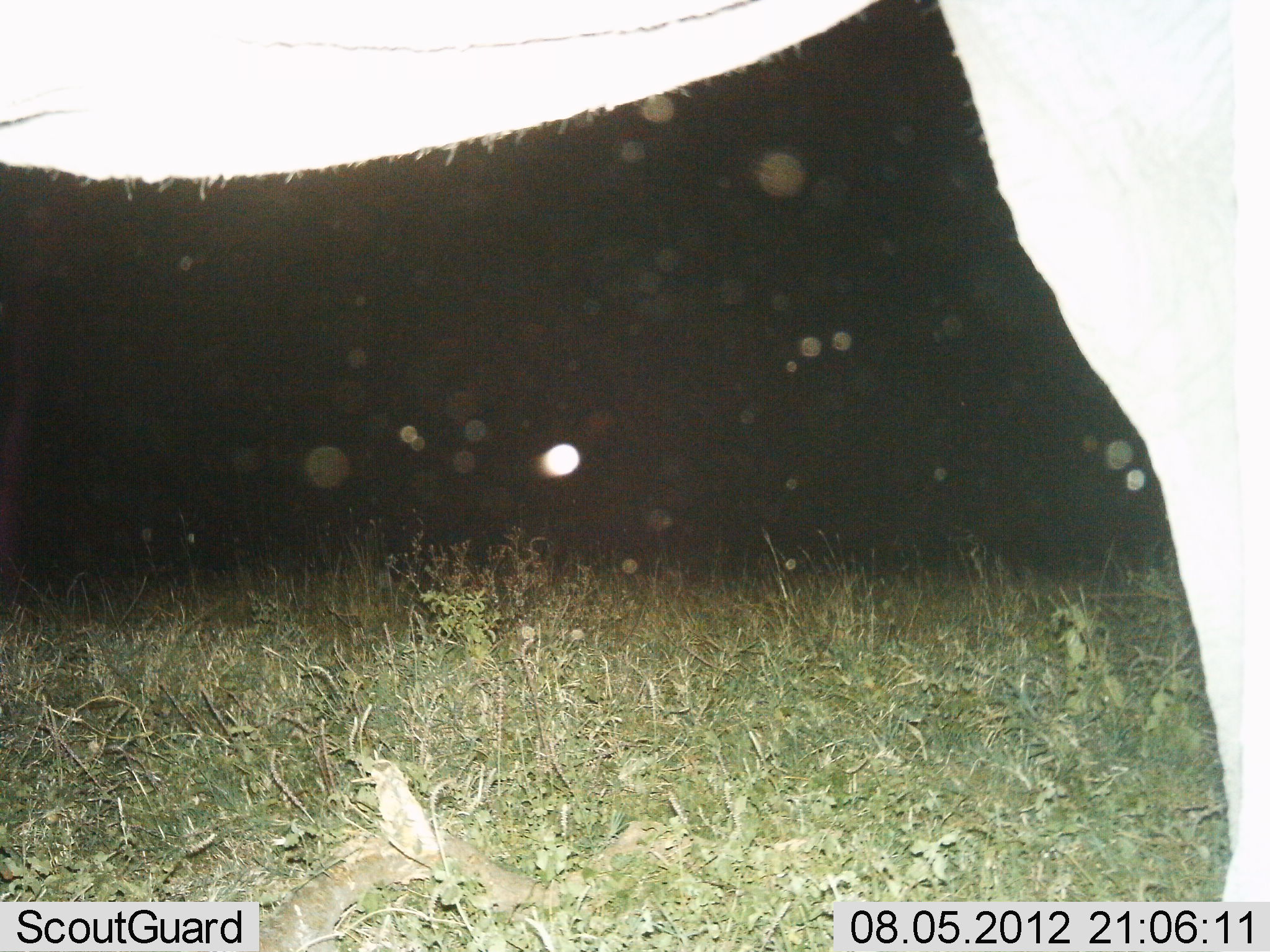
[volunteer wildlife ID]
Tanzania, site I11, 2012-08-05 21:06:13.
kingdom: Animalia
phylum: Chordata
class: Mammalia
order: Perissodactyla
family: Equidae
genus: Equus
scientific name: Equus quagga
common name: plains zebra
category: zebra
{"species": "zebra (plains zebra) (Equus quagga)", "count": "1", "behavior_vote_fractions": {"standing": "100%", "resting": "0%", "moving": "0%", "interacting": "0%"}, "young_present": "0%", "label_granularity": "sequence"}